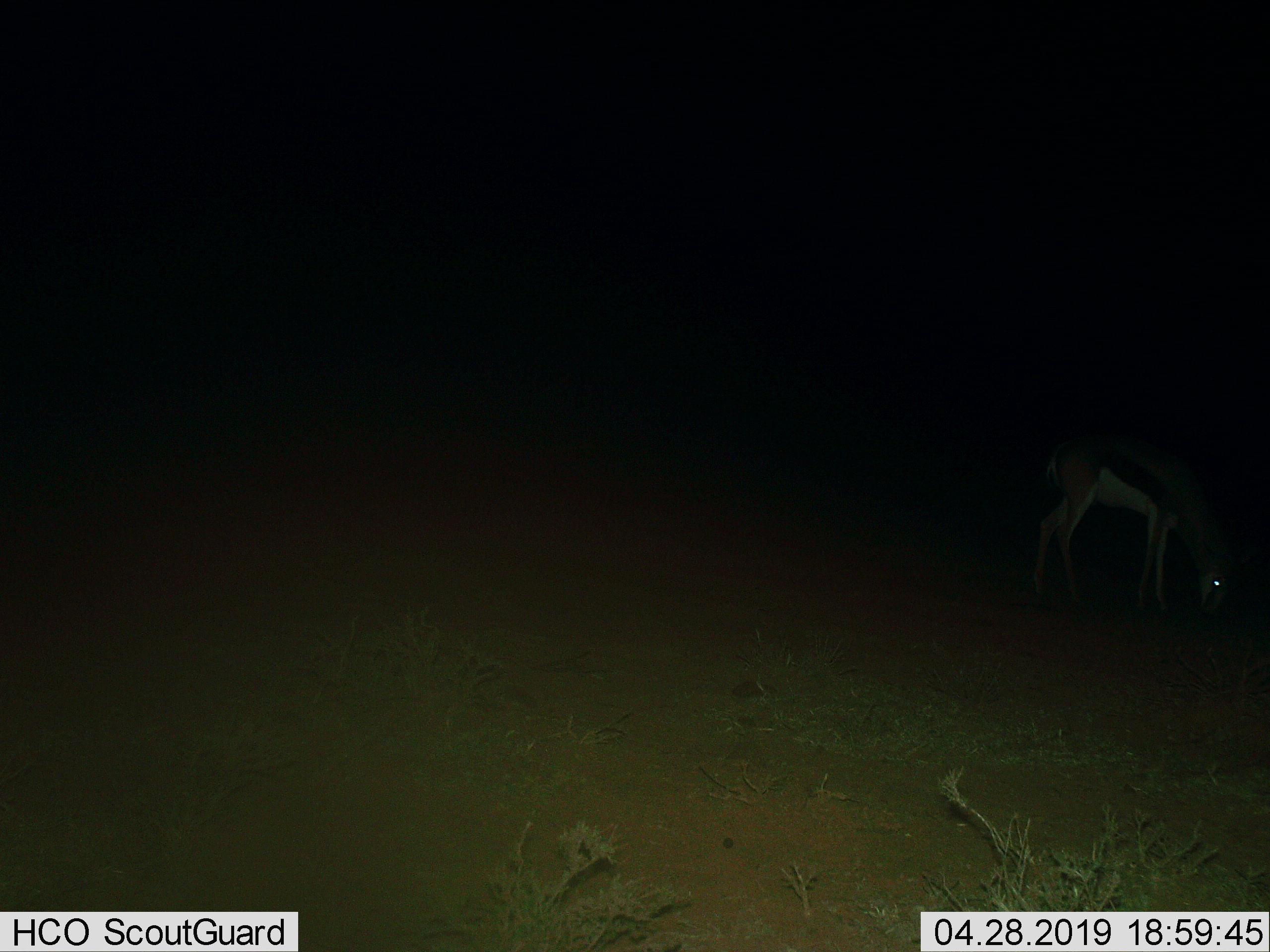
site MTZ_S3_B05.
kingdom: Animalia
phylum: Chordata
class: Mammalia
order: Artiodactyla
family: Bovidae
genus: Antidorcas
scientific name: Antidorcas marsupialis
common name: springbok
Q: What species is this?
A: Springbok (Antidorcas marsupialis).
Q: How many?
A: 1.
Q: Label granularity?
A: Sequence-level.